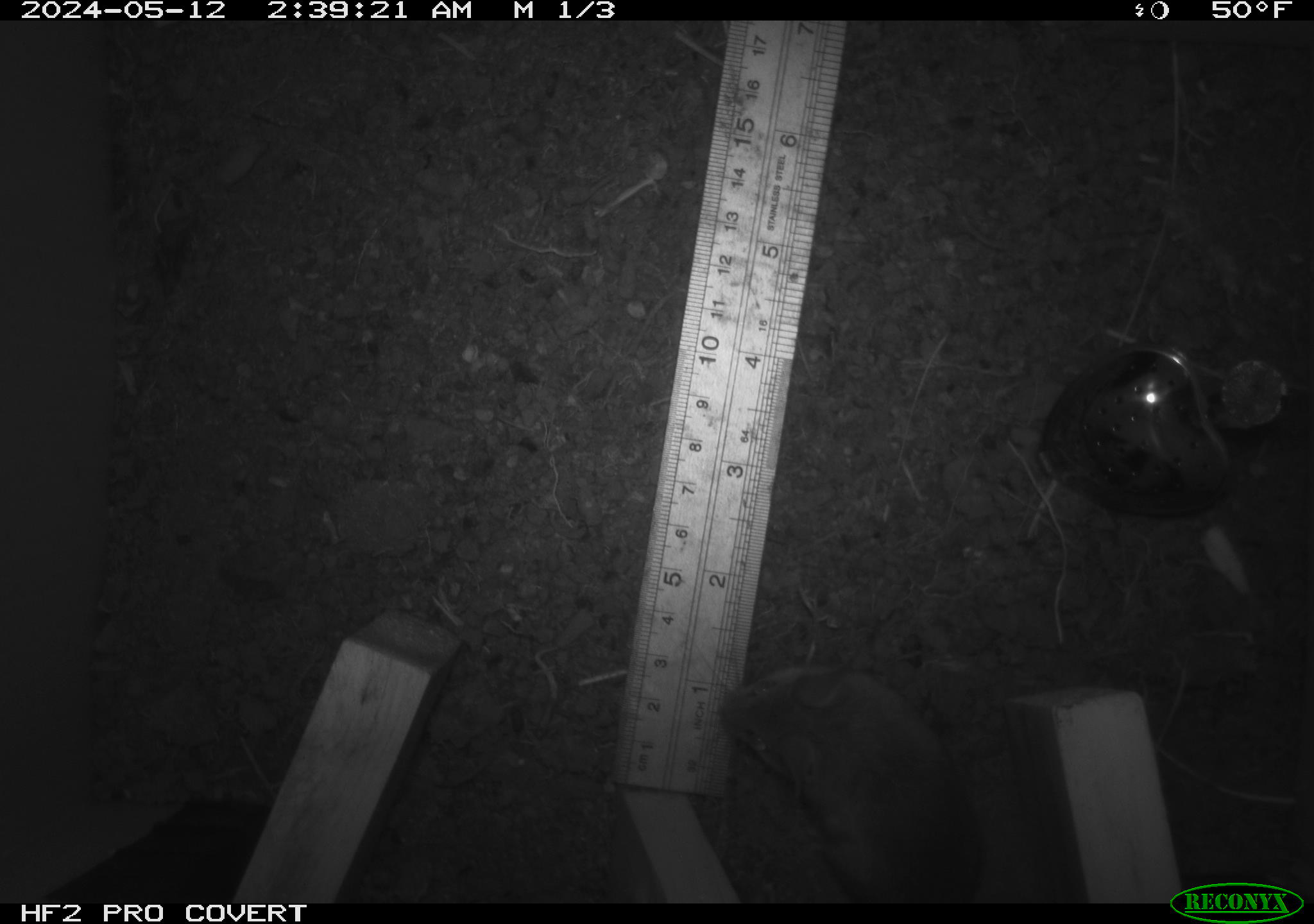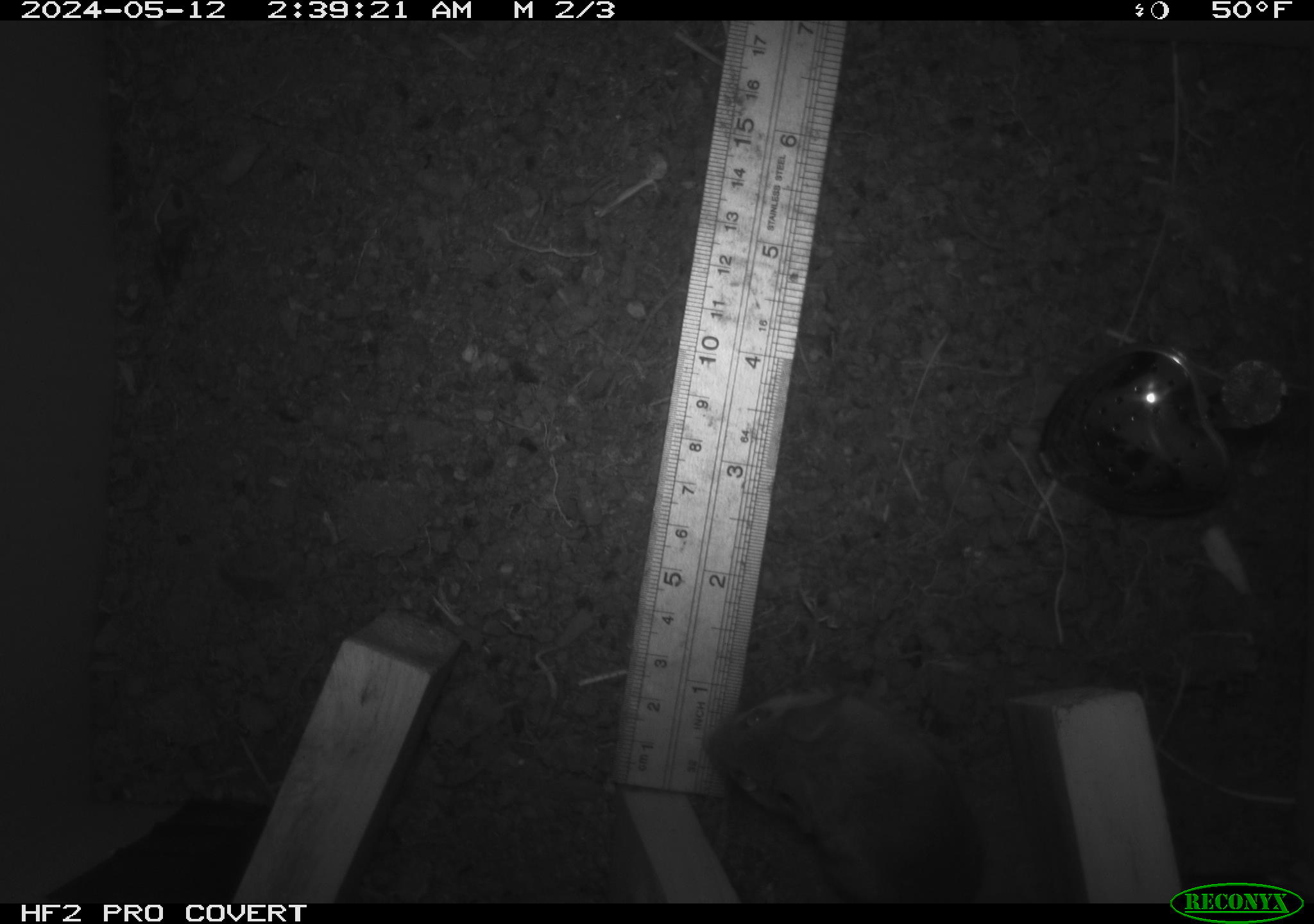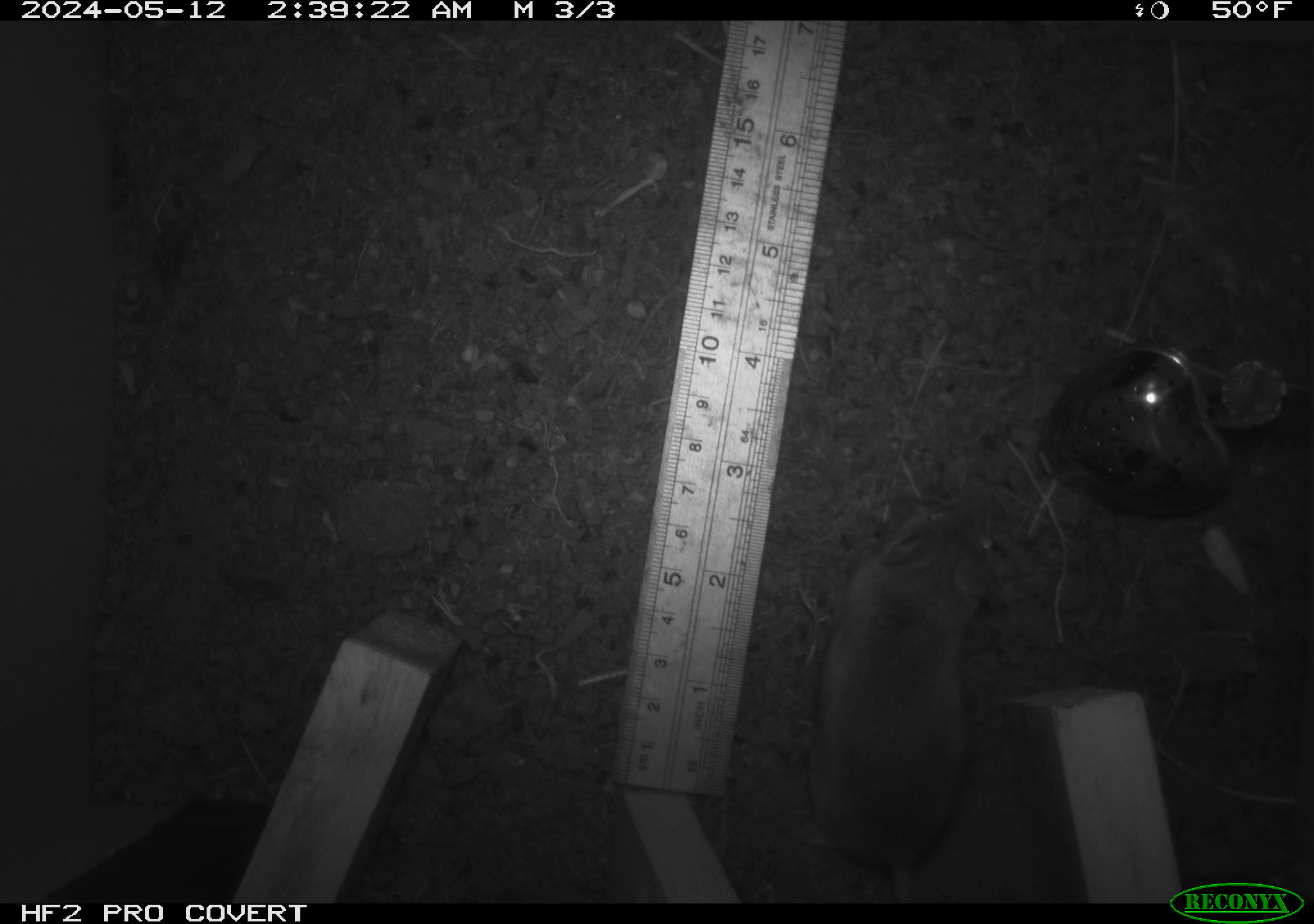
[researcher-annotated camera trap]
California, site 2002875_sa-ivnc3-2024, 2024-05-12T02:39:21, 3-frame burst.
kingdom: Animalia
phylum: Chordata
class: Mammalia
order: Rodentia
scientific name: Rodentia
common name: mouse species